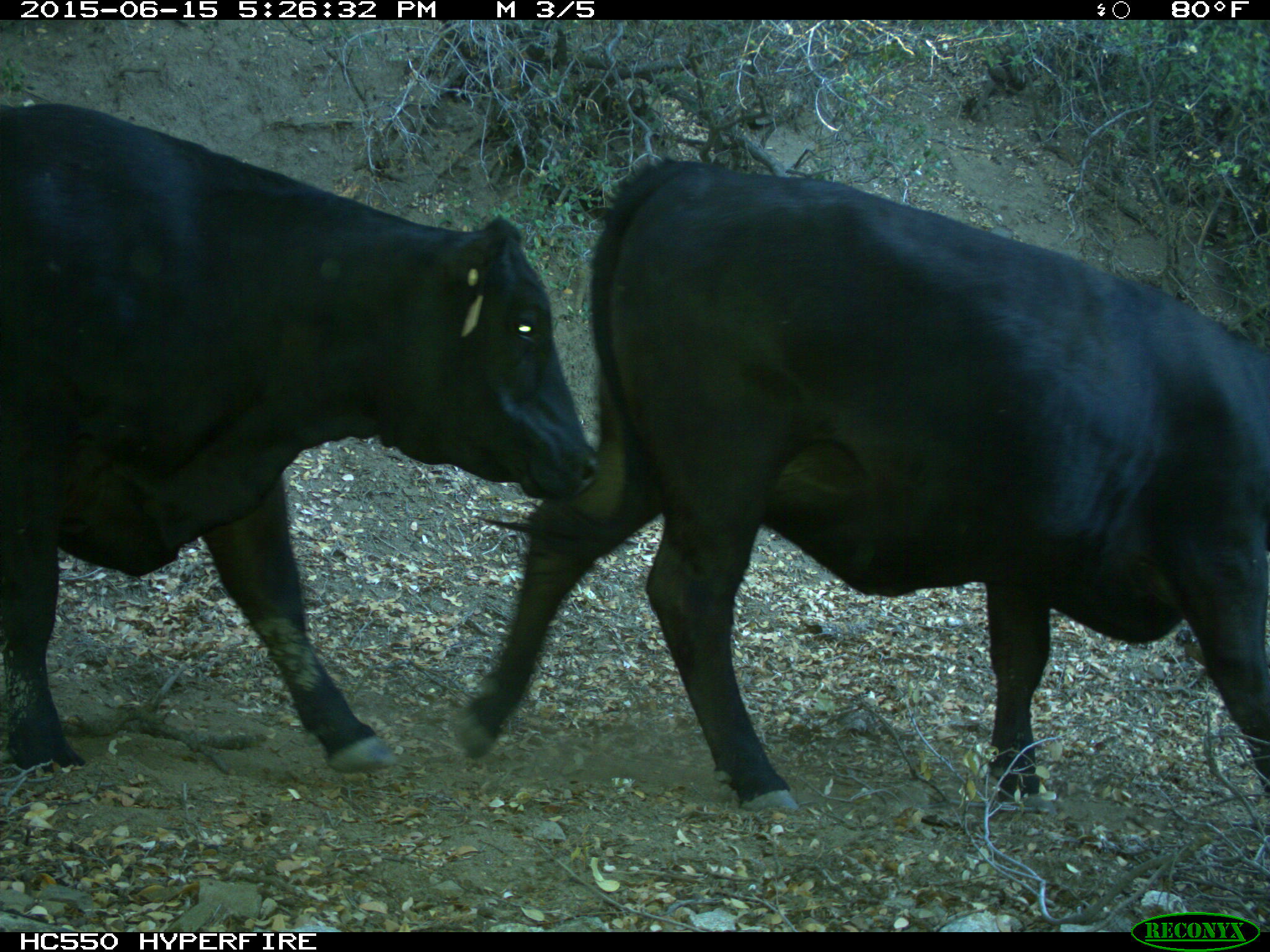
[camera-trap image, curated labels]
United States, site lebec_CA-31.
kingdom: Animalia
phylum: Chordata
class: Mammalia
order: Artiodactyla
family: Bovidae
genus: Bos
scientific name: Bos taurus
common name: domestic cow